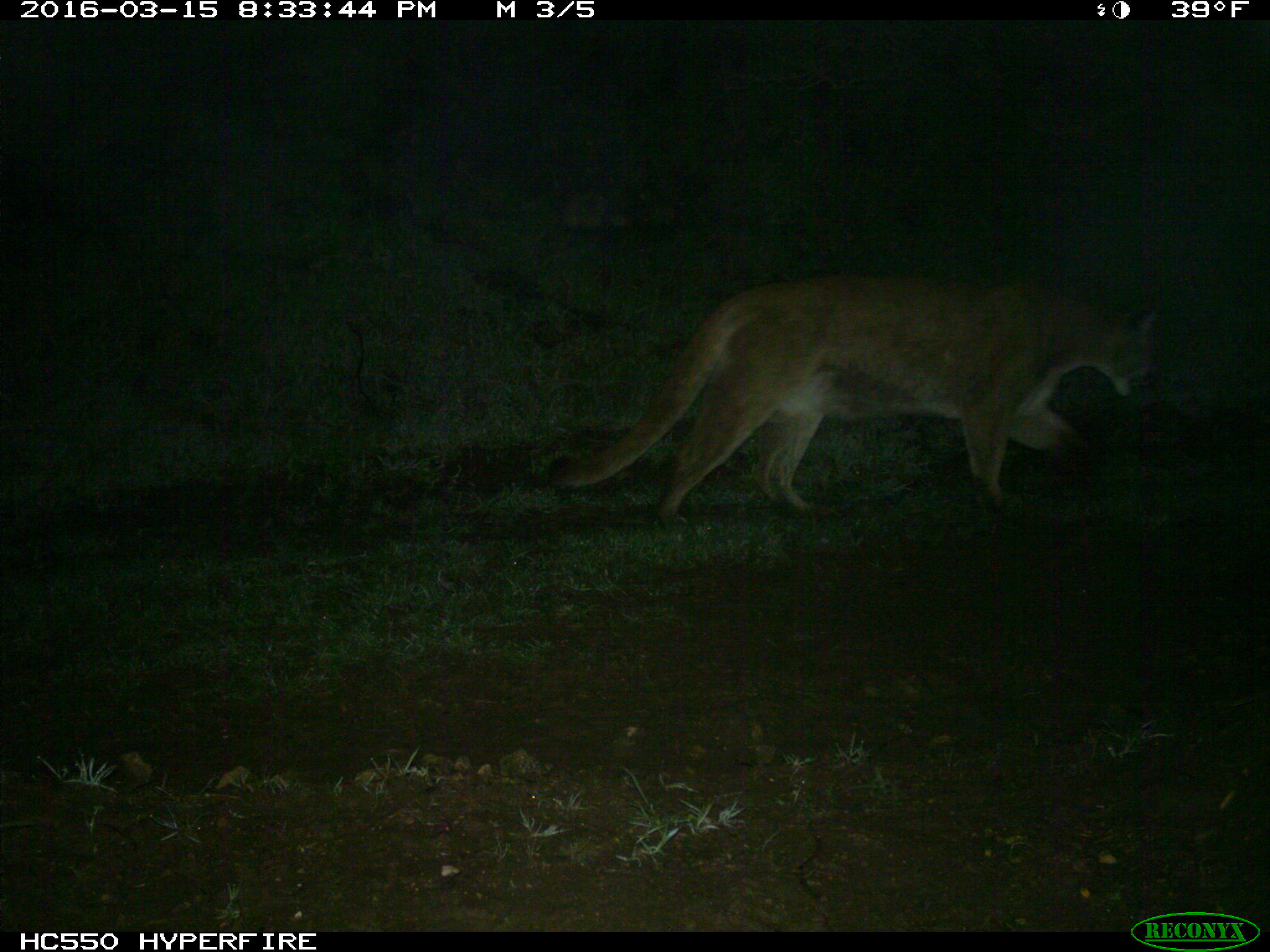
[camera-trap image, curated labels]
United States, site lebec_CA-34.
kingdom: Animalia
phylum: Chordata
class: Mammalia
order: Carnivora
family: Felidae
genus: Puma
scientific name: Puma concolor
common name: mountain lion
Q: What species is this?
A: Puma concolor (mountain lion).